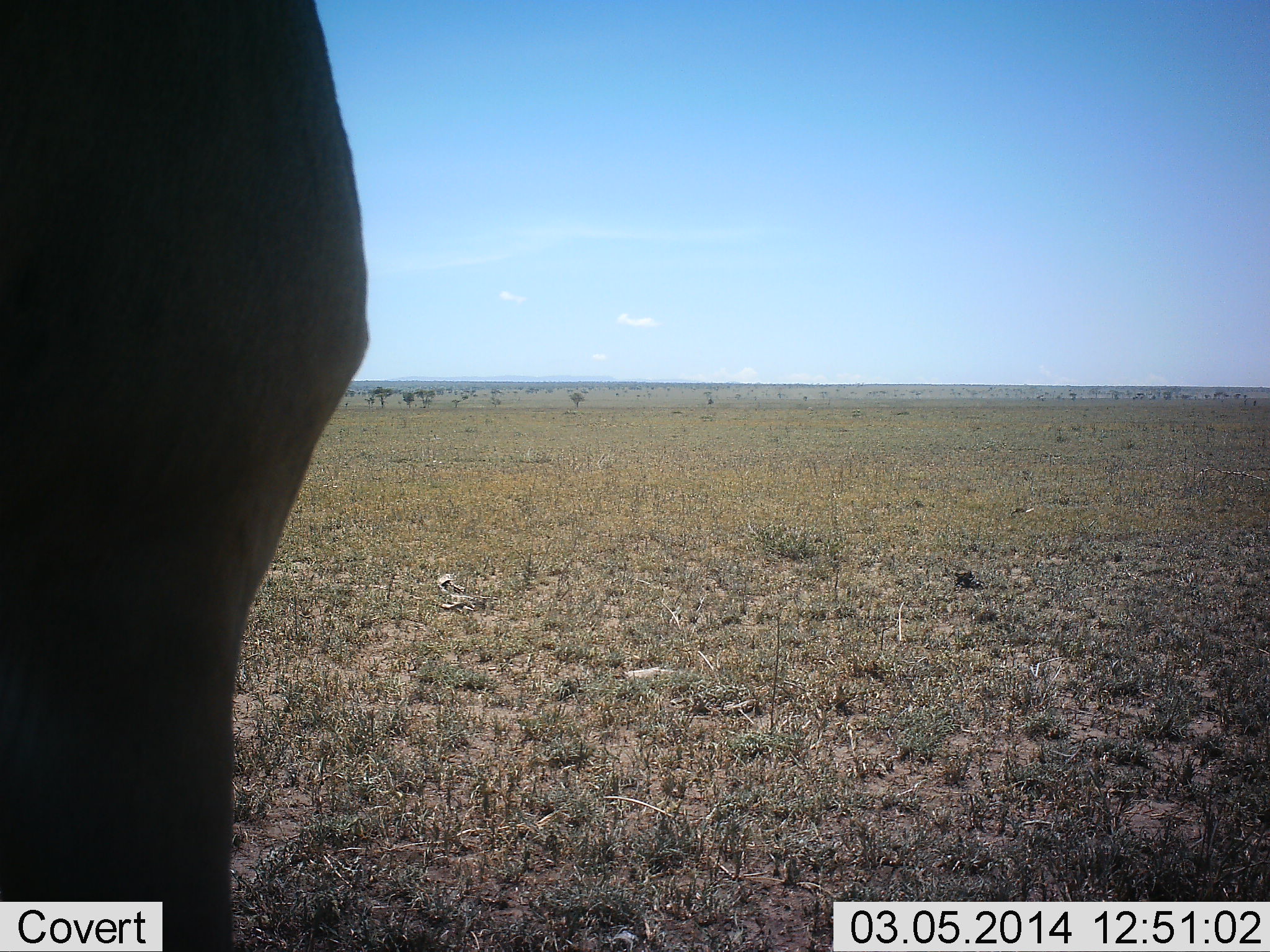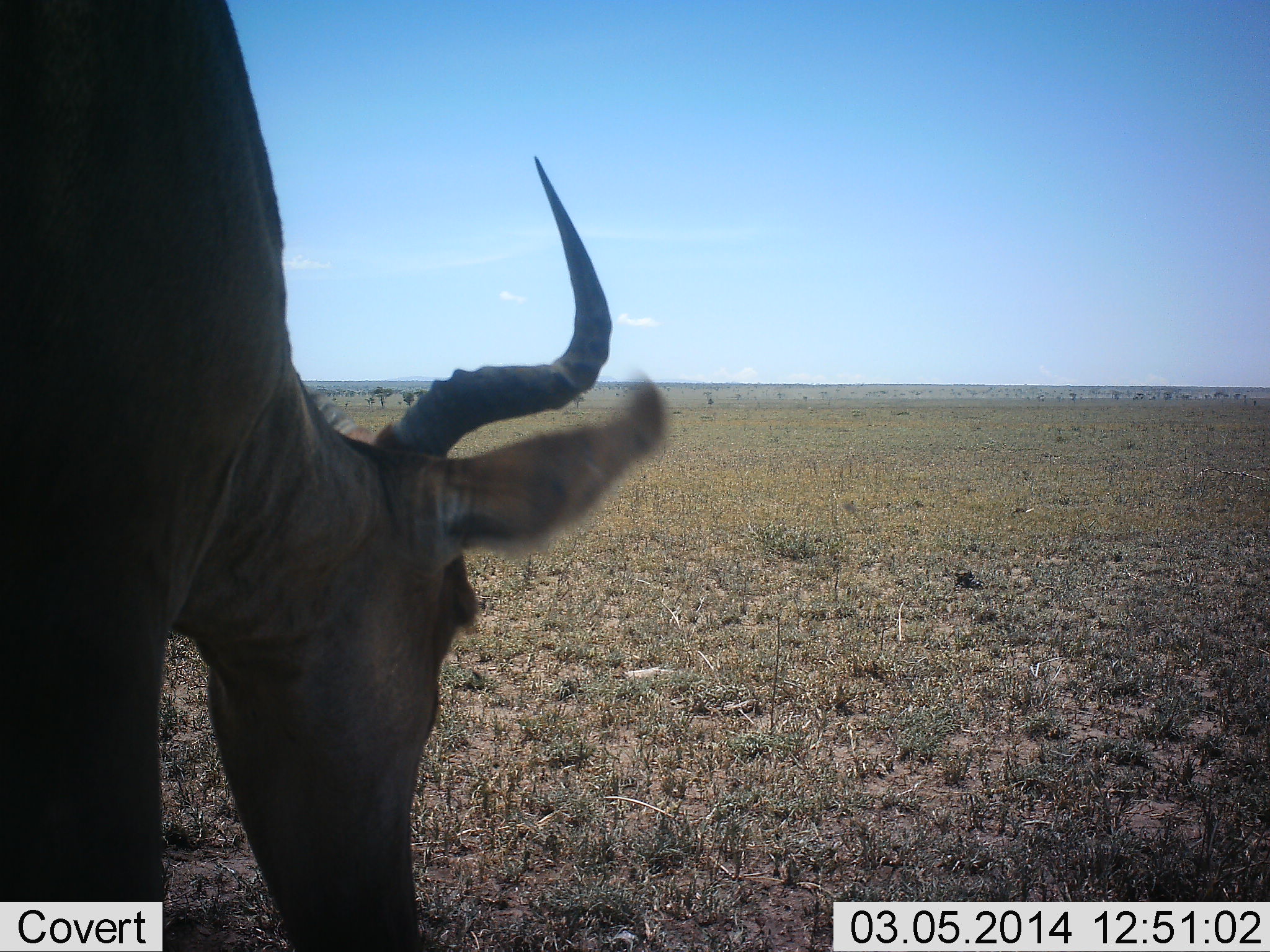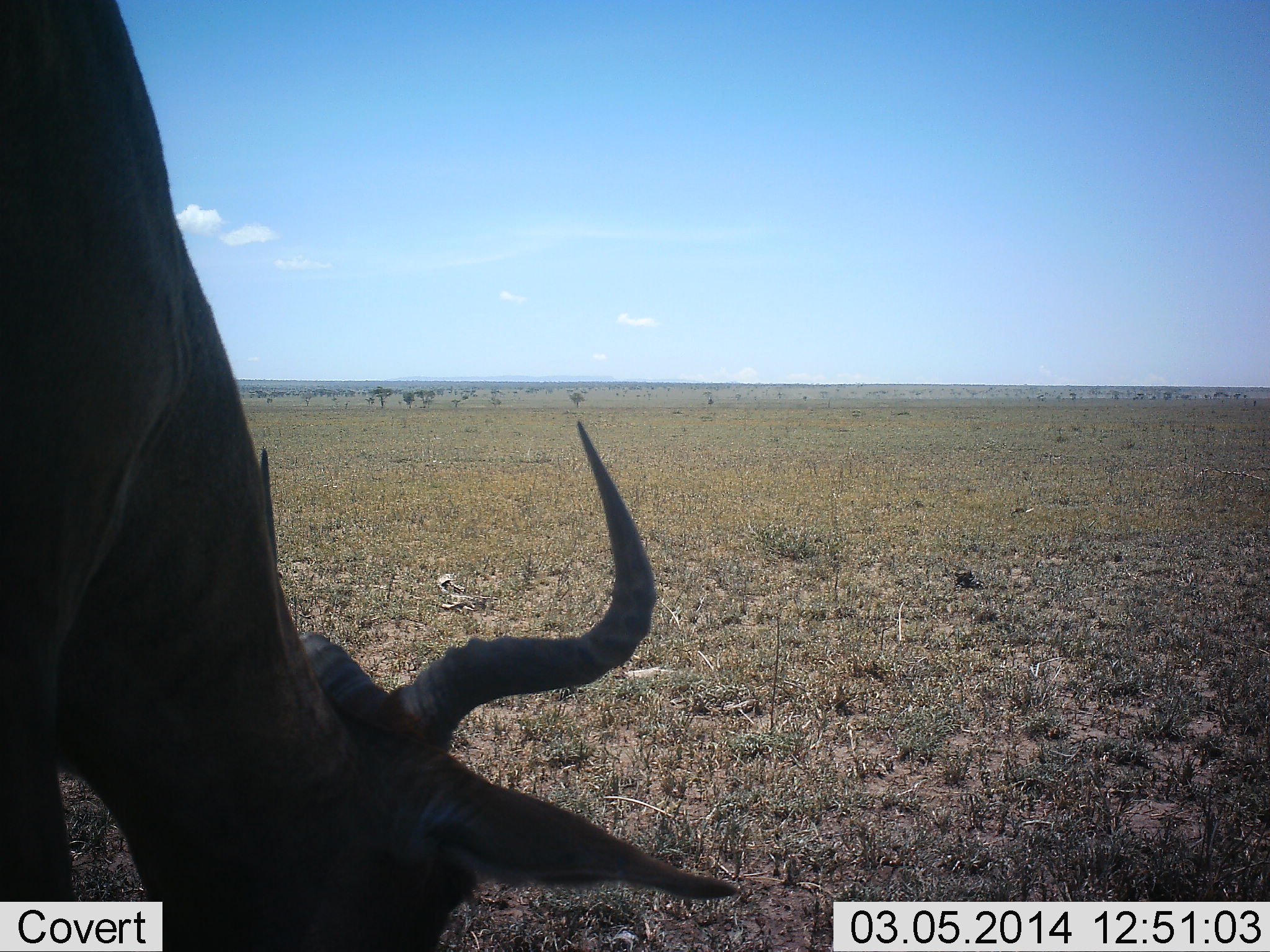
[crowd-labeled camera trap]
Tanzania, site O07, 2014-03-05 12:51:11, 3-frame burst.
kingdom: Animalia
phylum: Chordata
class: Mammalia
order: Artiodactyla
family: Bovidae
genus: Alcelaphus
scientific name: Alcelaphus buselaphus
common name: hartebeest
Hartebeest (Alcelaphus buselaphus), count 1. Behavior (volunteer vote fractions): standing 45%, resting 0%, moving 10%, interacting 0%. Young present (vote fraction): 0%. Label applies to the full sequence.